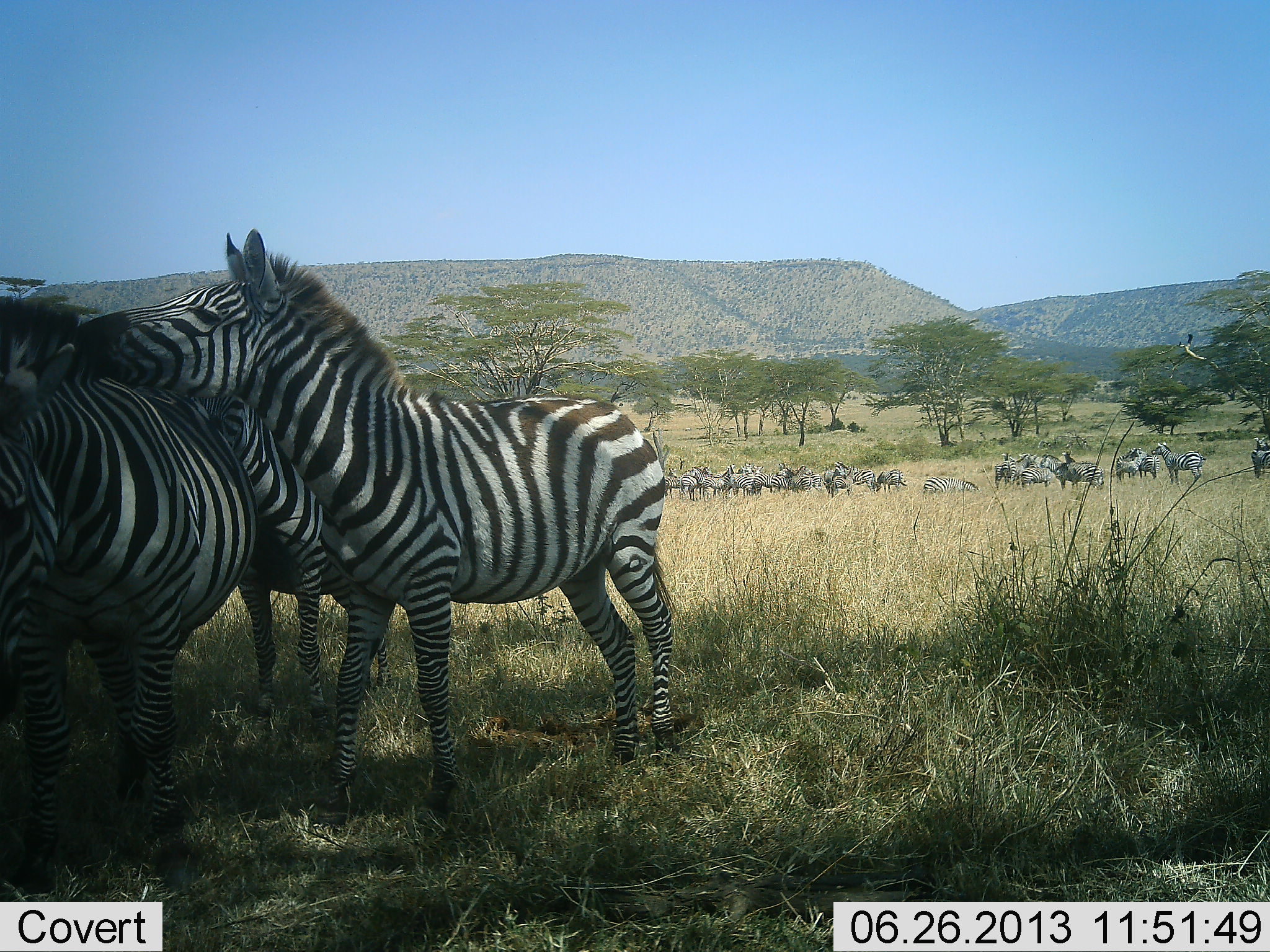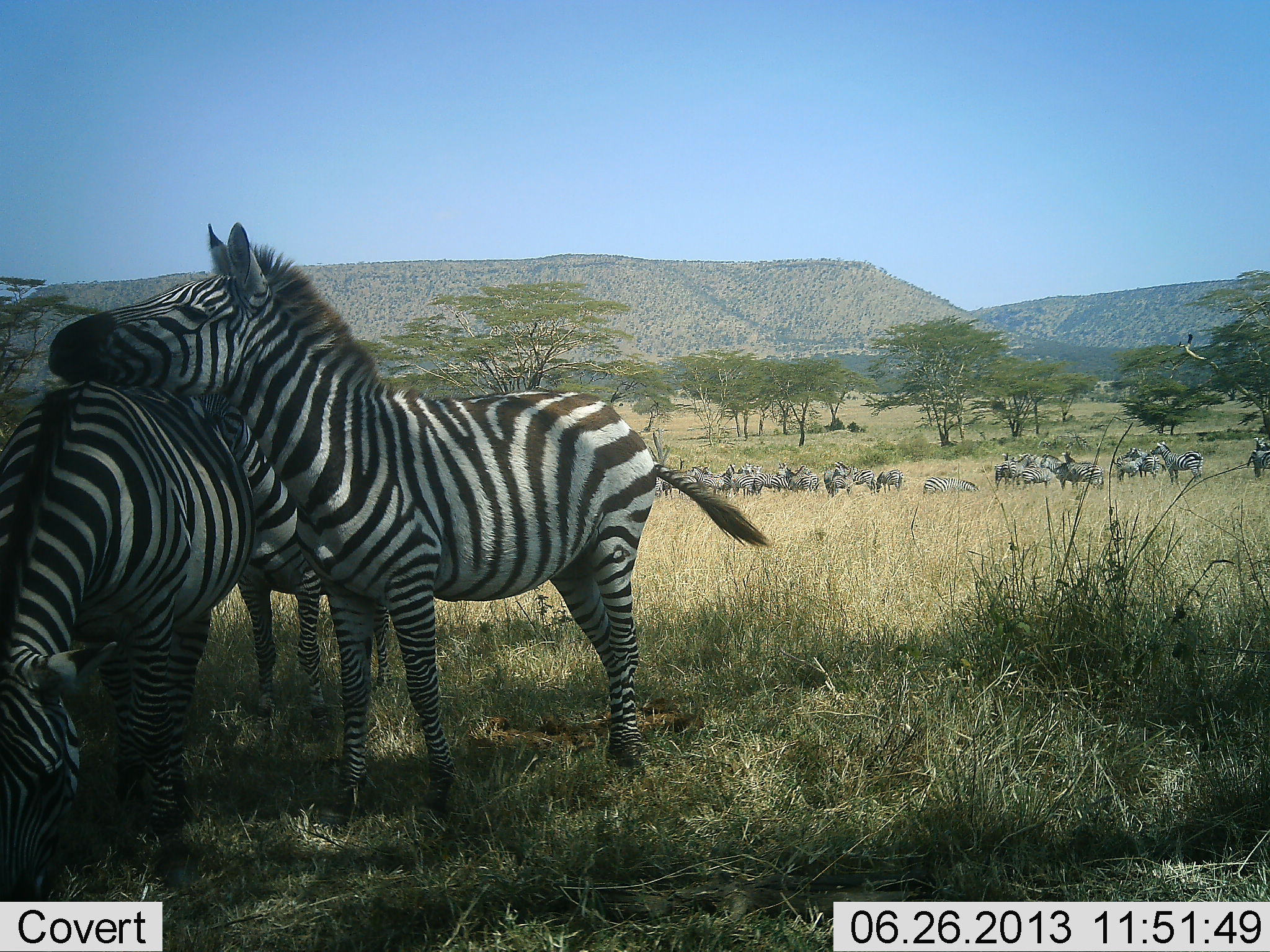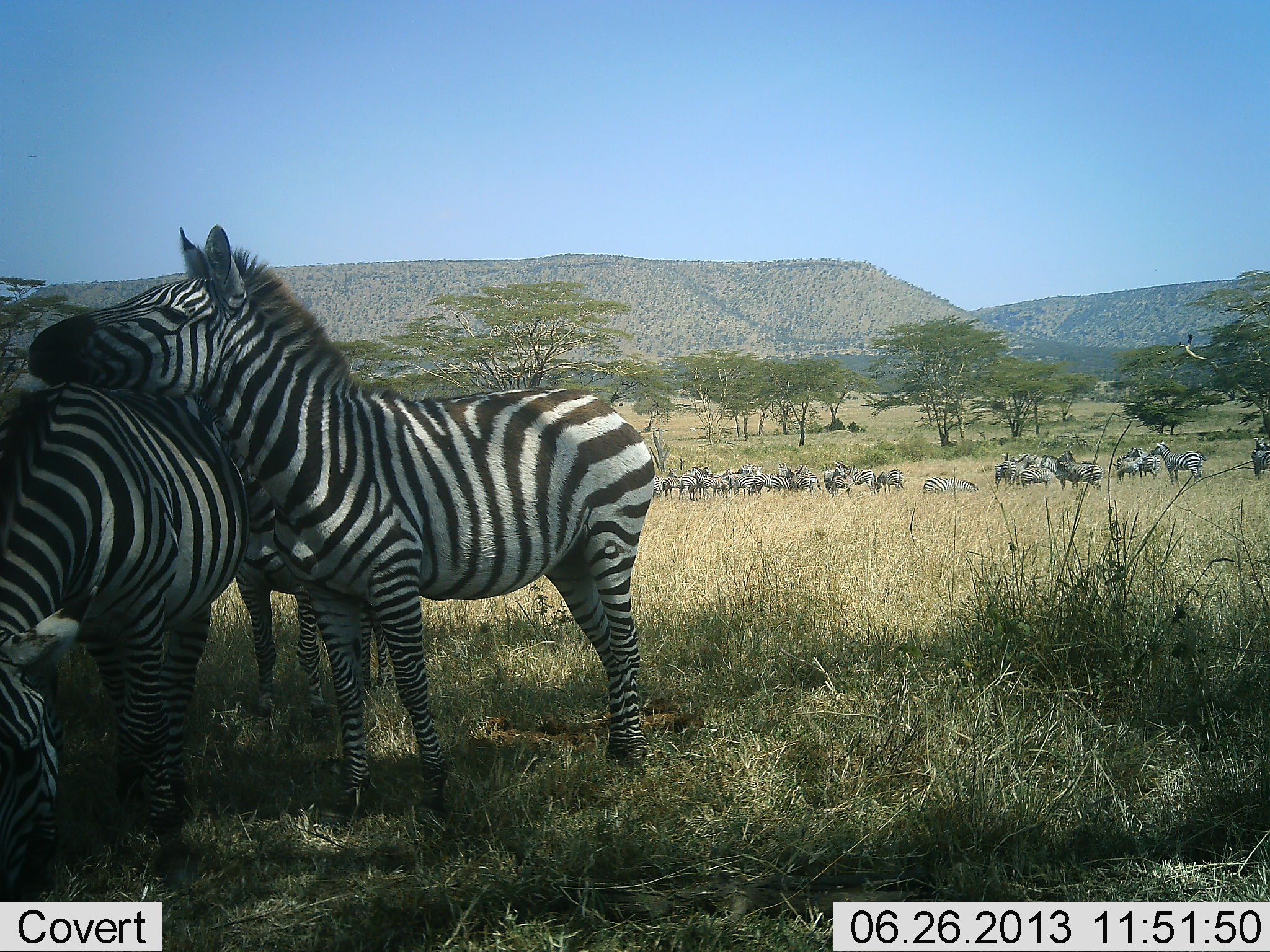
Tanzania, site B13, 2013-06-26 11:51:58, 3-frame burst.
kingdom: Animalia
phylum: Chordata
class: Mammalia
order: Perissodactyla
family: Equidae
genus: Equus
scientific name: Equus quagga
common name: plains zebra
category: zebra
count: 11-50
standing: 76%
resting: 21%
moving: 12%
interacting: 79%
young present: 6%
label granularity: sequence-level